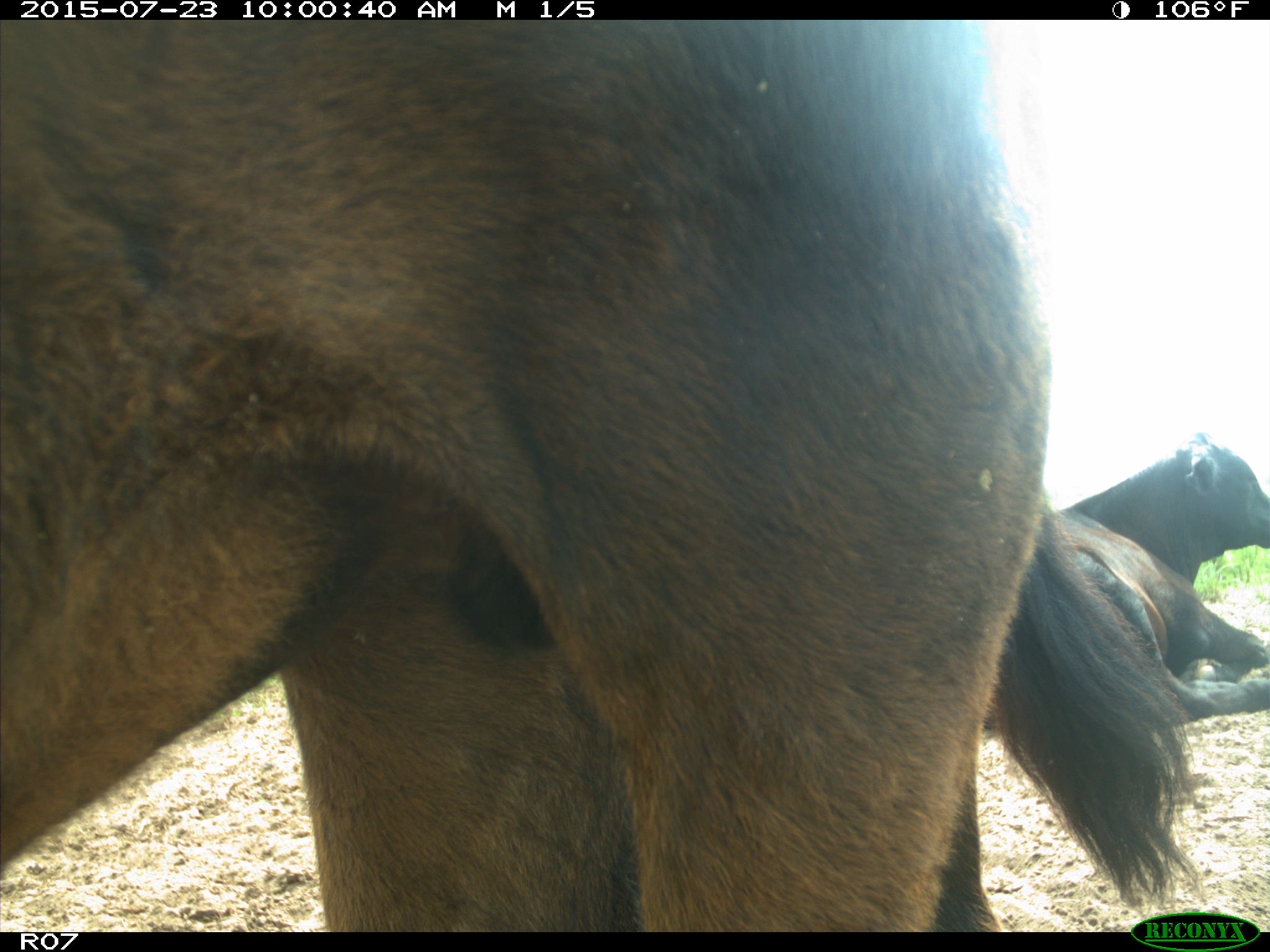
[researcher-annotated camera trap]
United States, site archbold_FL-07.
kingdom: Animalia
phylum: Chordata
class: Mammalia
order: Artiodactyla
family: Bovidae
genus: Bos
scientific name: Bos taurus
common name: domestic cow